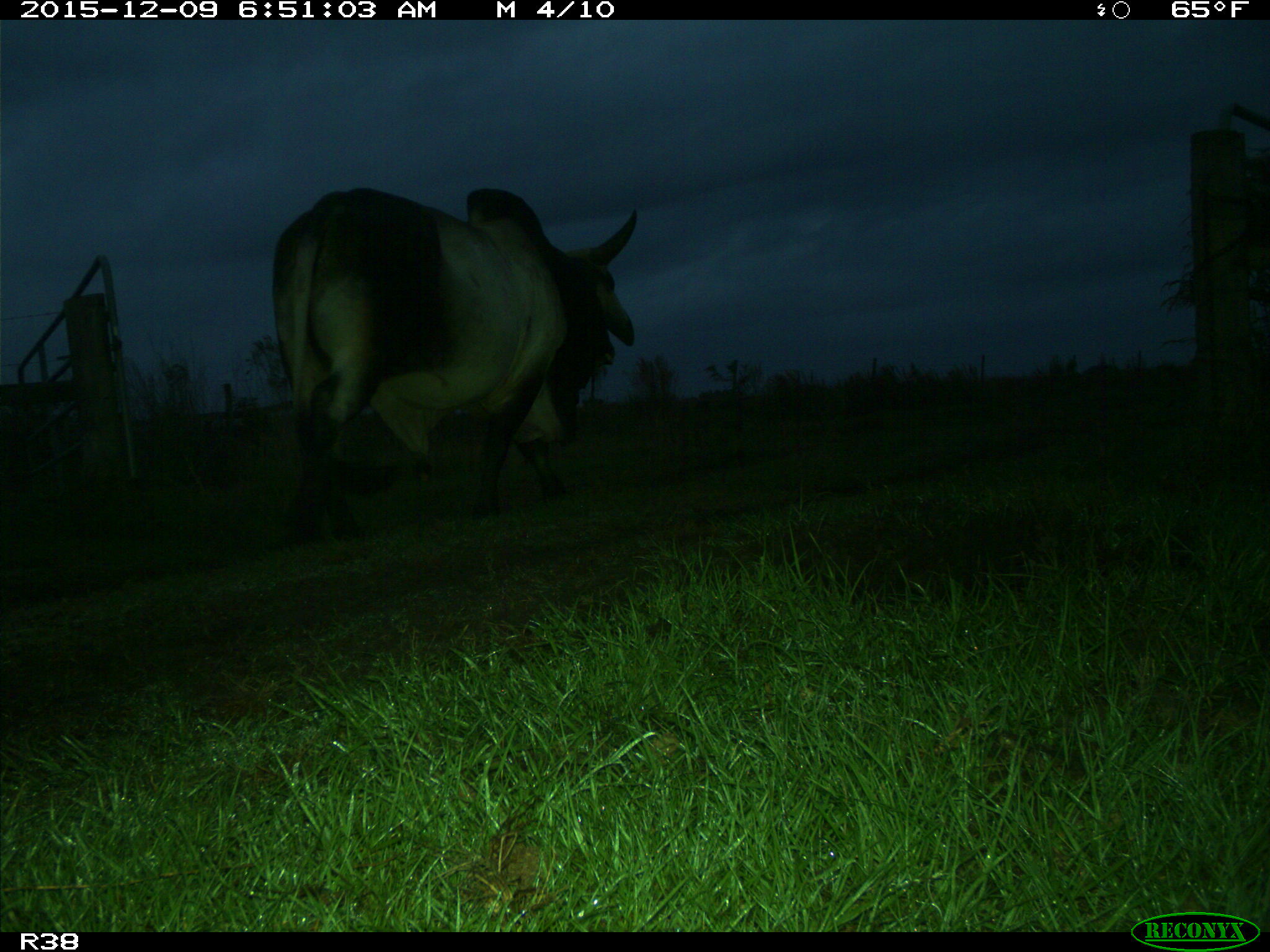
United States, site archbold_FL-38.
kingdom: Animalia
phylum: Chordata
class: Mammalia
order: Artiodactyla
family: Bovidae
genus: Bos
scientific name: Bos taurus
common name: domestic cow